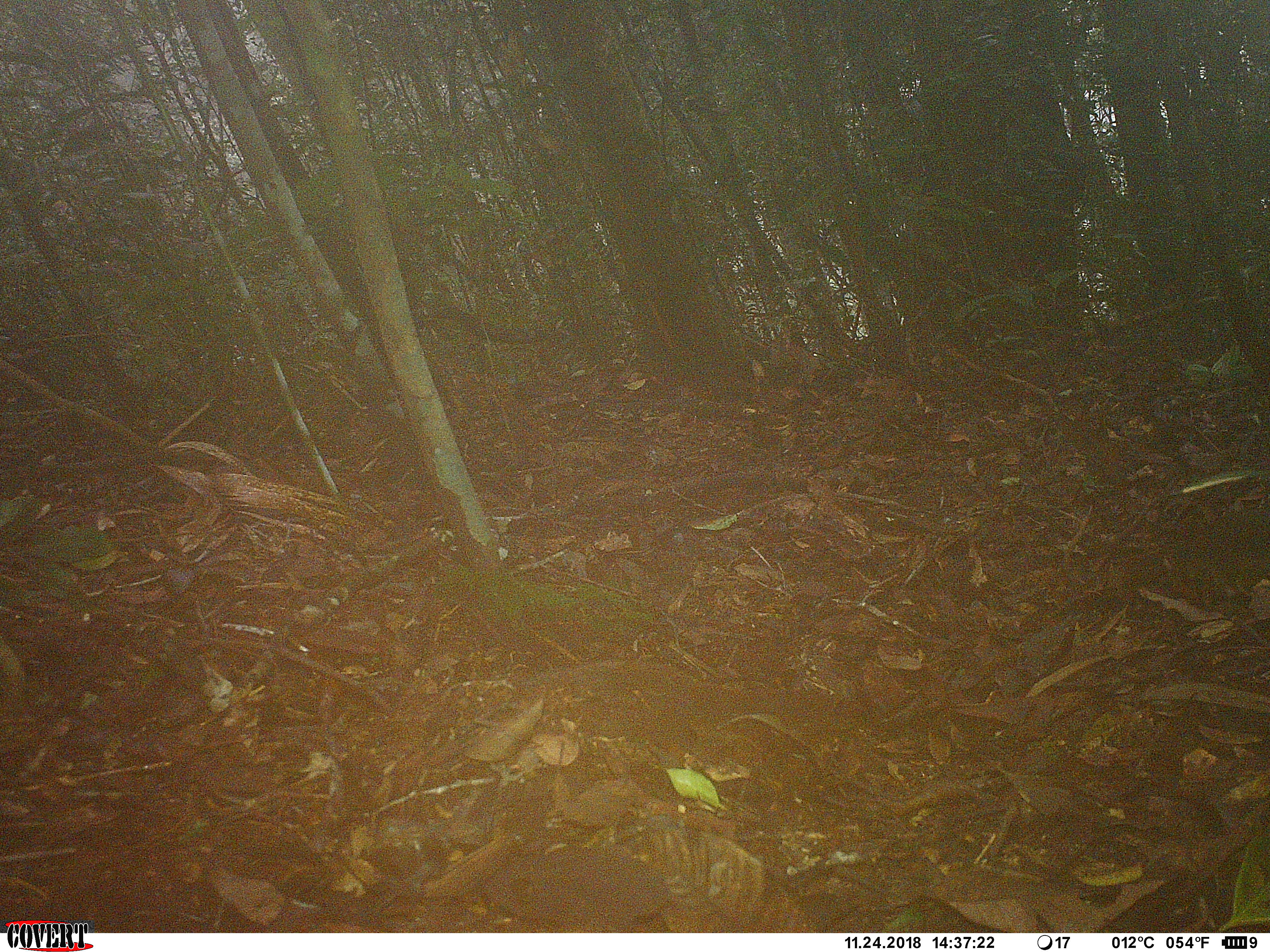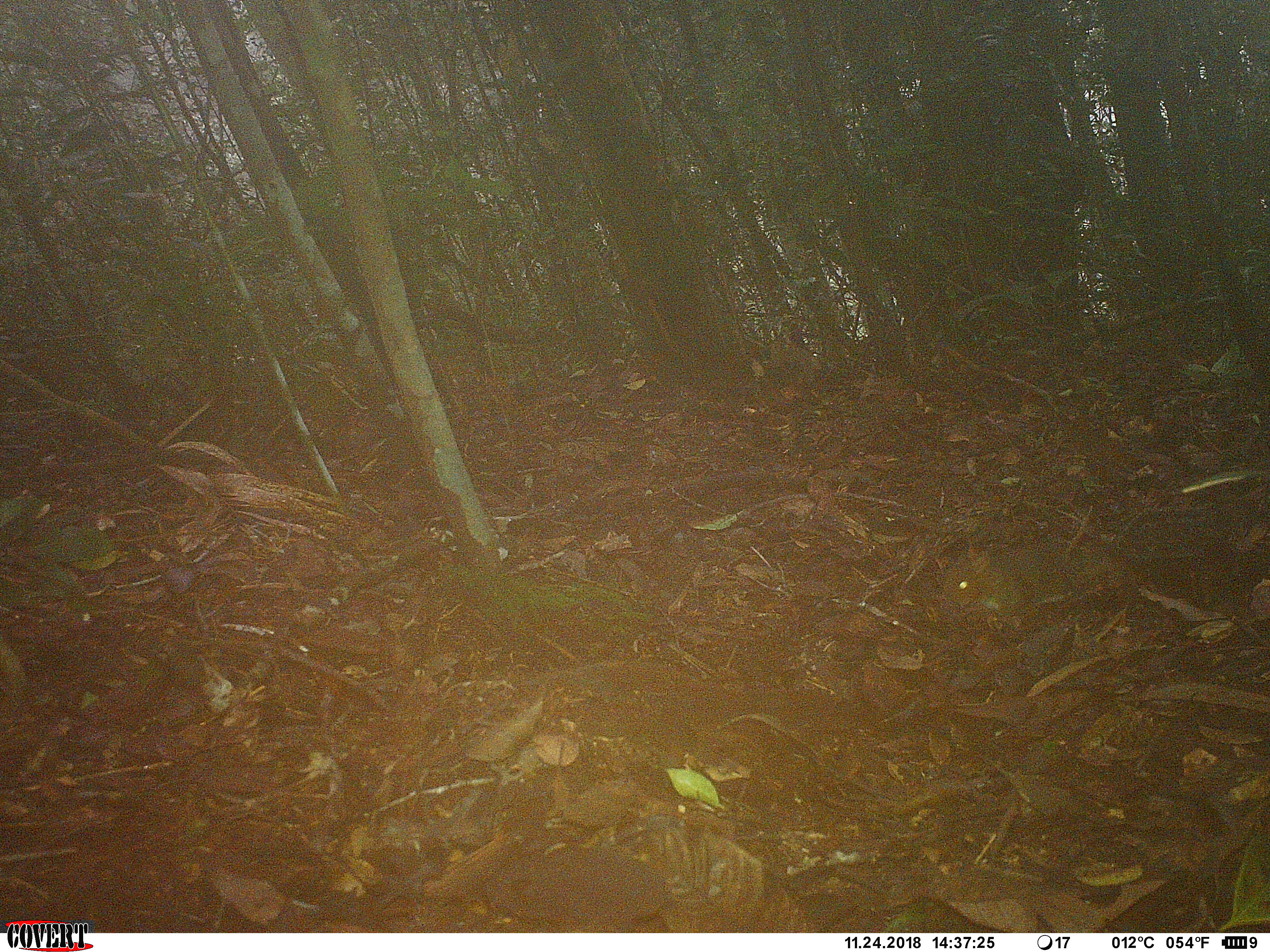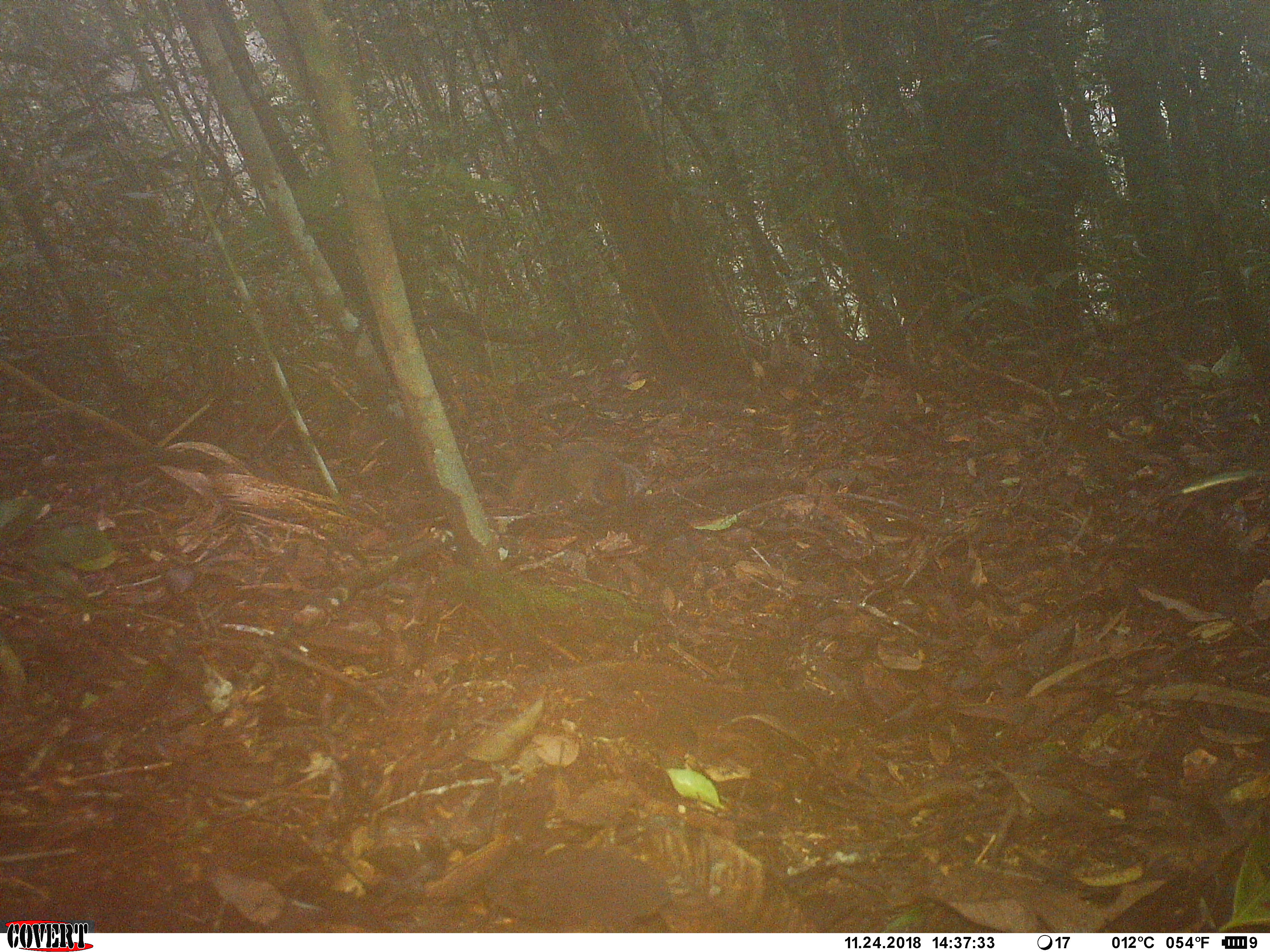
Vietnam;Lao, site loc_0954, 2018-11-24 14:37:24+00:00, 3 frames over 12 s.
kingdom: Animalia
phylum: Chordata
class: Mammalia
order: Rodentia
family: Sciuridae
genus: Dremomys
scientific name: Dremomys rufigenis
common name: red-cheeked squirrel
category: red cheeked squirrel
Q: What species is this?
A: Red cheeked squirrel (red-cheeked squirrel) (Dremomys rufigenis).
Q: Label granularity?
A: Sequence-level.